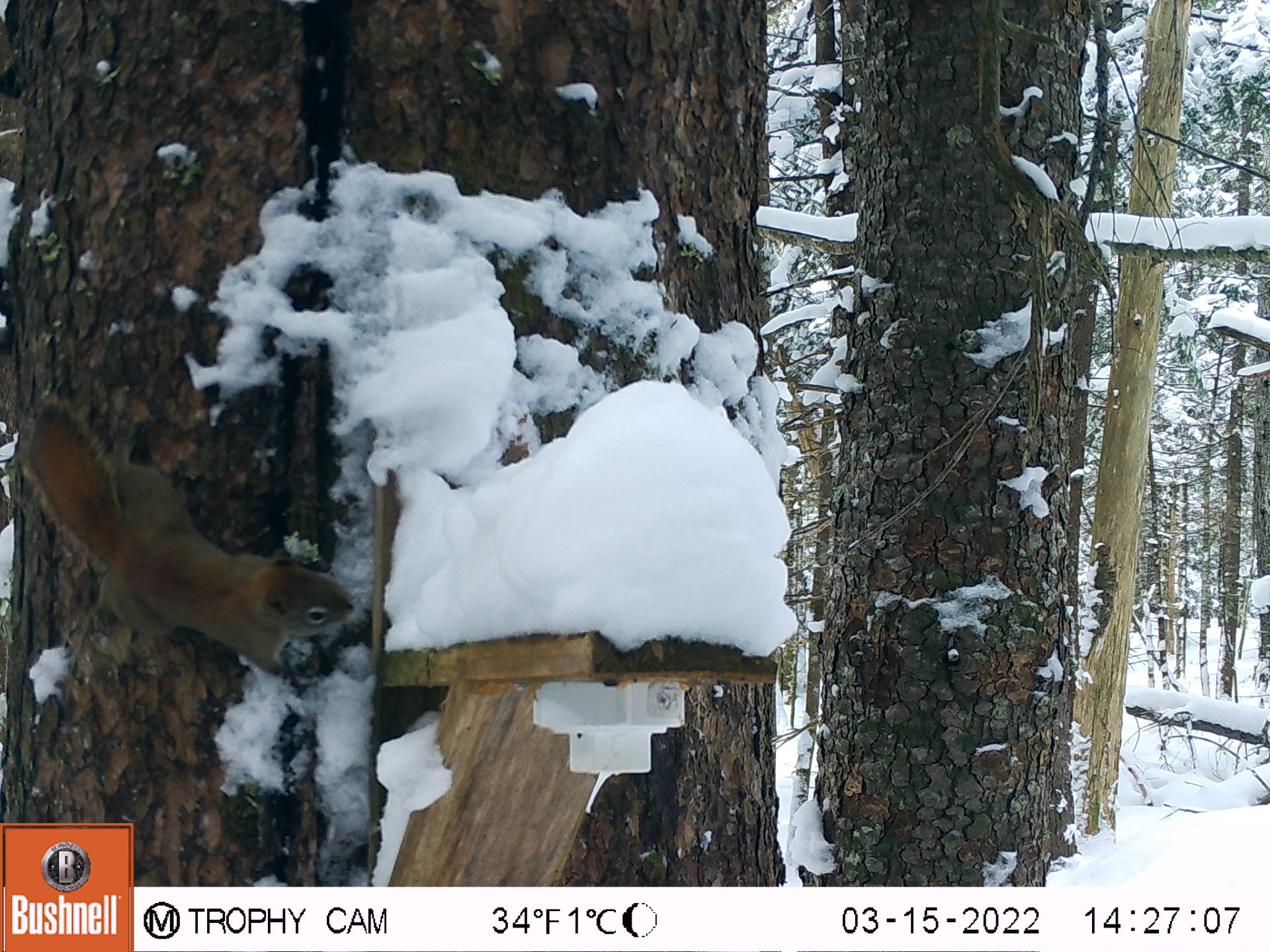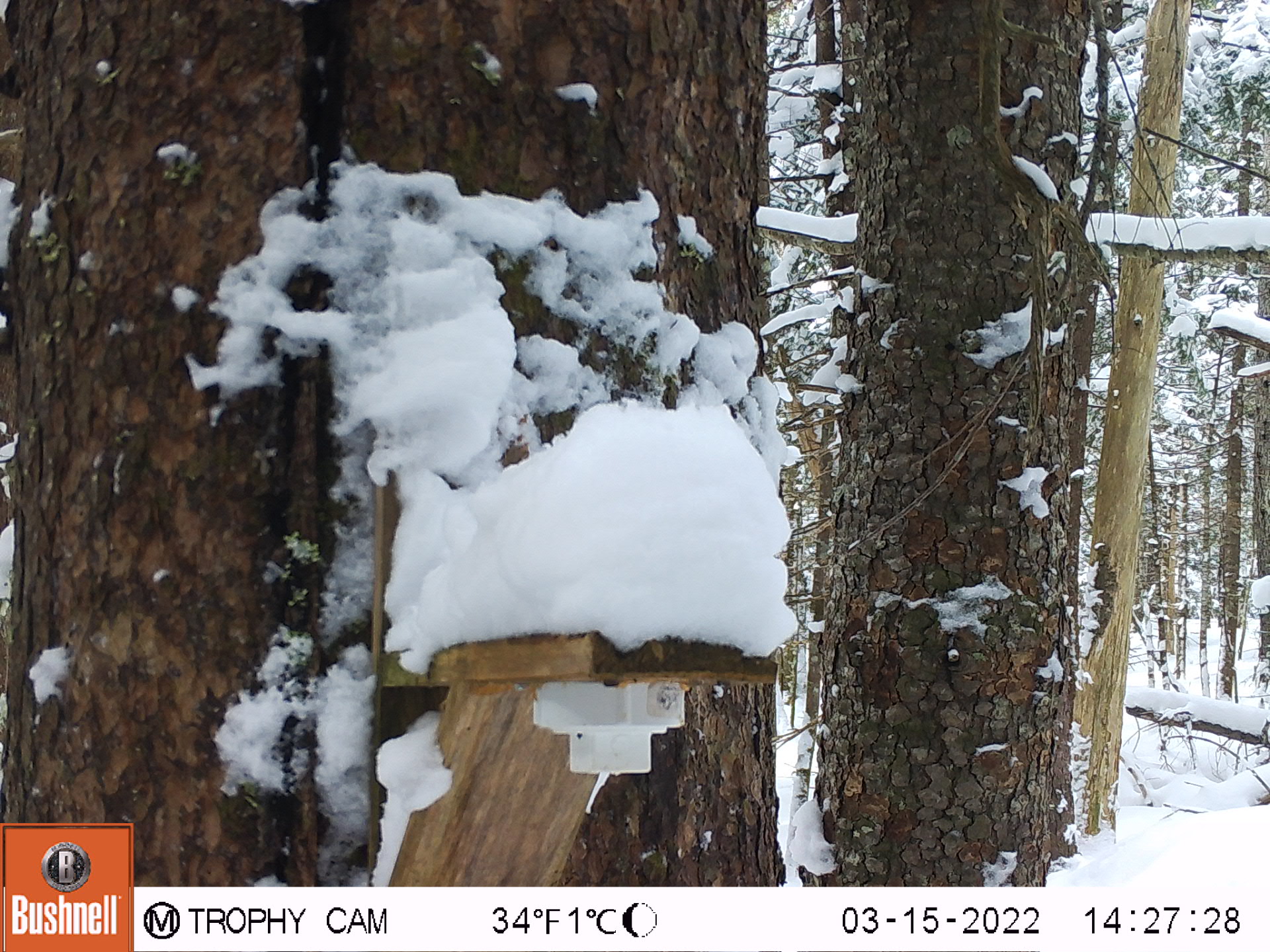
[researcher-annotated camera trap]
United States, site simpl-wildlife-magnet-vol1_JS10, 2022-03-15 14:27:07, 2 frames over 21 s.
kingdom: Animalia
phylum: Chordata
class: Mammalia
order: Rodentia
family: Sciuridae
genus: Tamiasciurus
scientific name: Tamiasciurus hudsonicus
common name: red squirrel